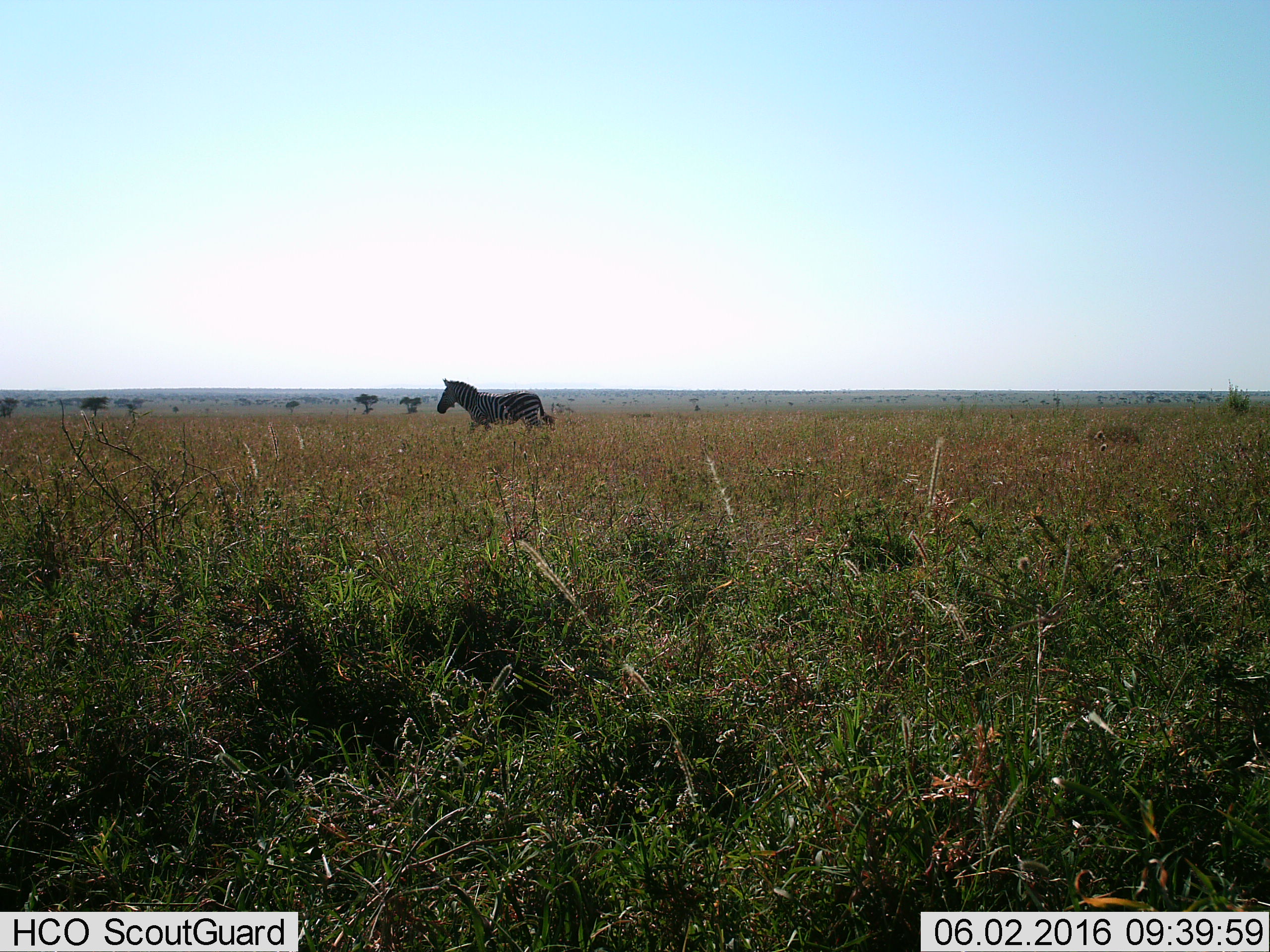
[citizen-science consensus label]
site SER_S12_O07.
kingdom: Animalia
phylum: Chordata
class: Mammalia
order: Perissodactyla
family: Equidae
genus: Equus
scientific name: Equus quagga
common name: plains zebra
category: zebraplains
Zebraplains (plains zebra) (Equus quagga), count 1. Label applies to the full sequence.